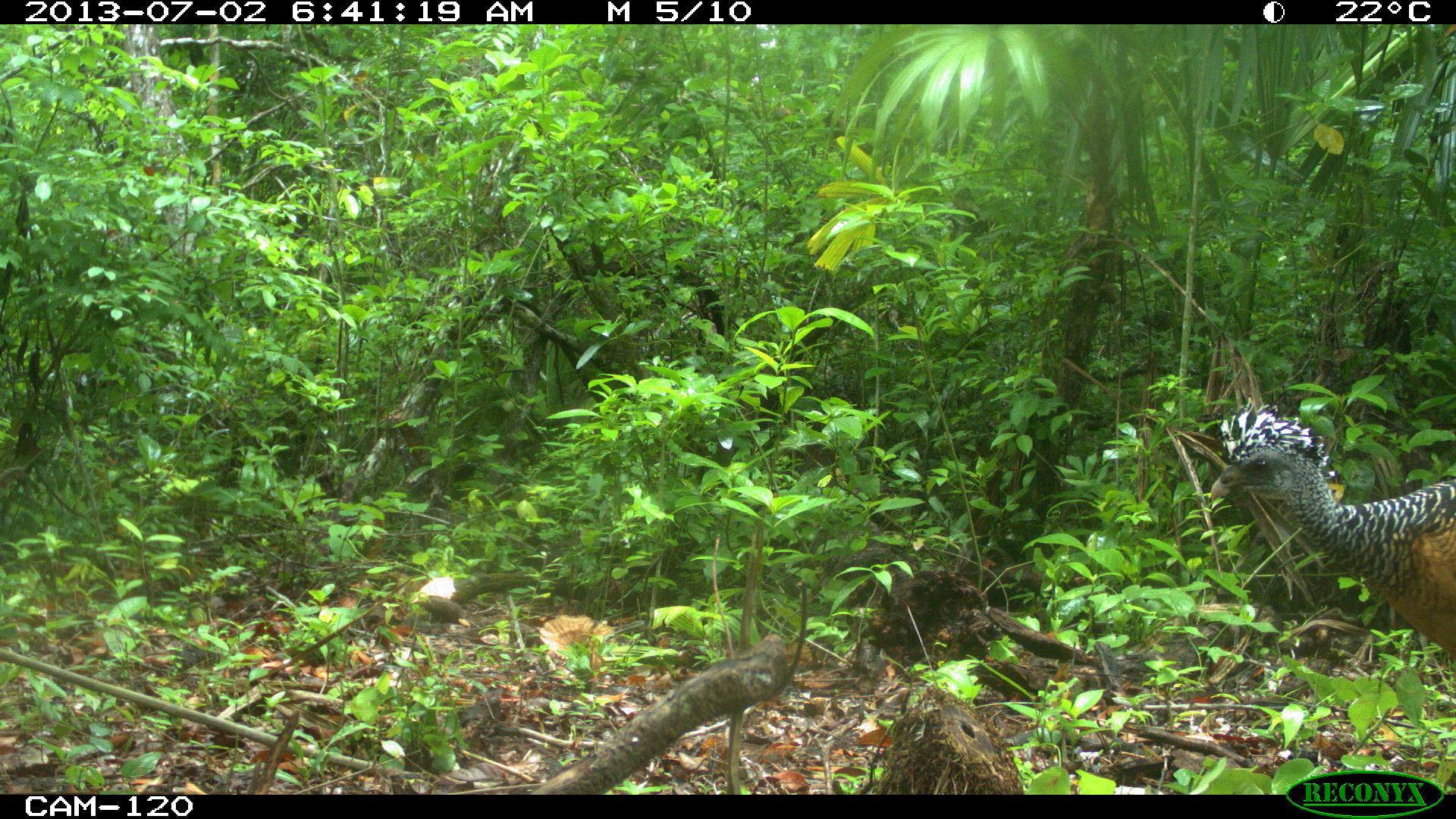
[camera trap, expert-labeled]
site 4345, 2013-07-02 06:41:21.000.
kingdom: Animalia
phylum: Chordata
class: Aves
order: Galliformes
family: Cracidae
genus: Crax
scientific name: Crax rubra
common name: great curassow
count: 2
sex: female